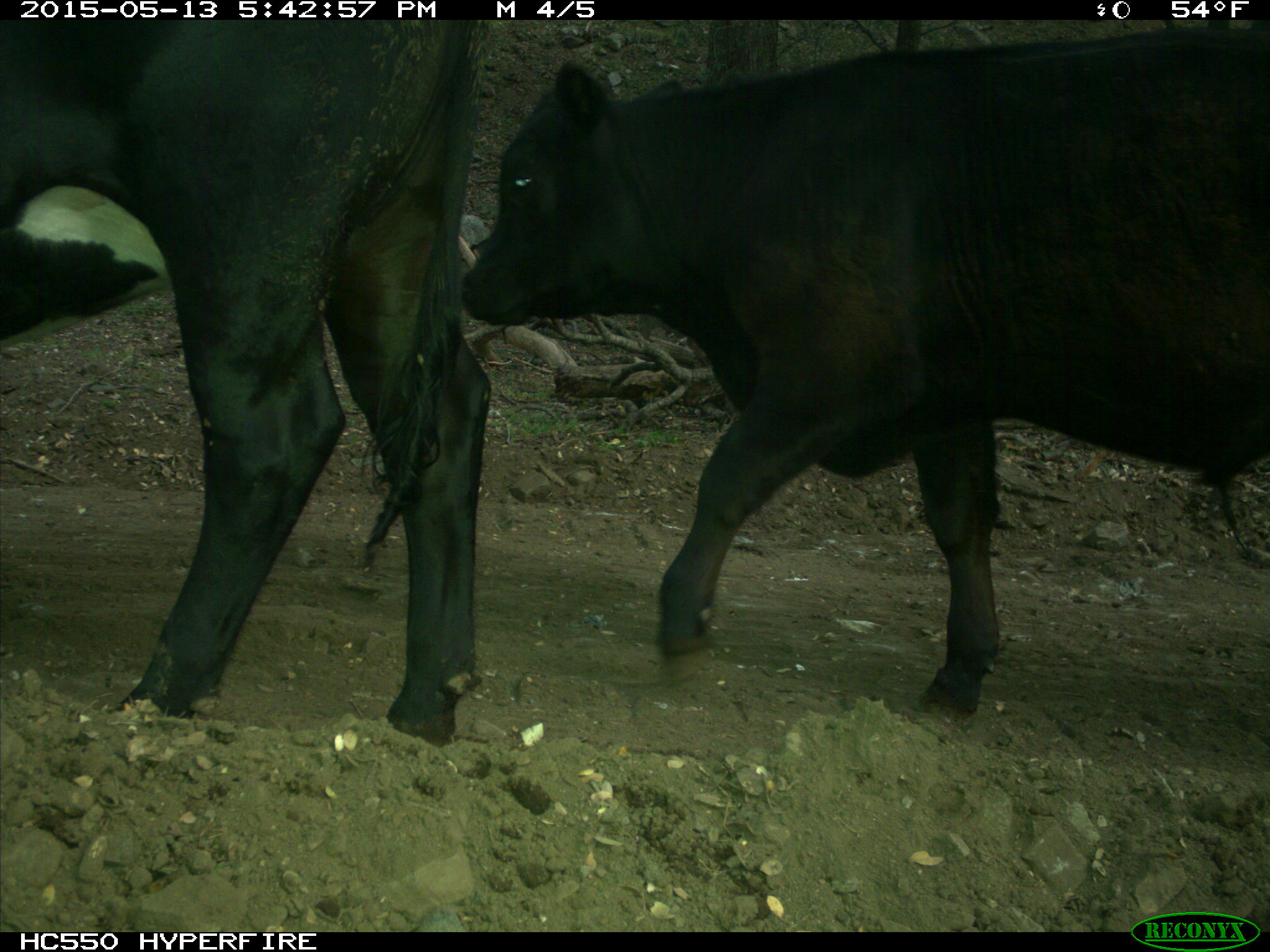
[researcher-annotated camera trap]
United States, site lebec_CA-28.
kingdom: Animalia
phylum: Chordata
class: Mammalia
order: Artiodactyla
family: Bovidae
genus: Bos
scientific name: Bos taurus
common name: domestic cow